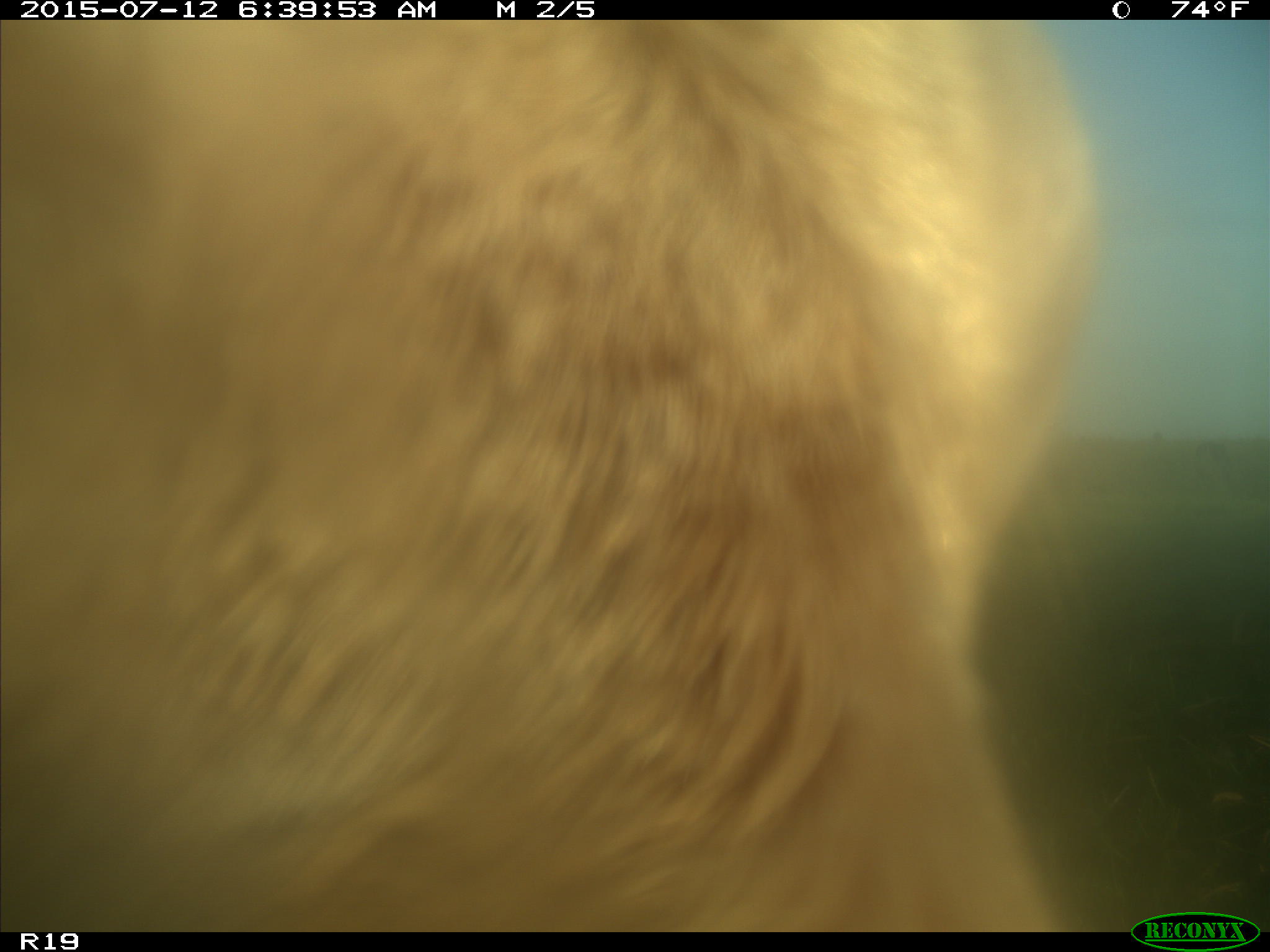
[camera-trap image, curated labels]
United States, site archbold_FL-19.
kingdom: Animalia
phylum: Chordata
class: Mammalia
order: Artiodactyla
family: Bovidae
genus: Bos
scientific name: Bos taurus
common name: domestic cow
Bos taurus (domestic cow).